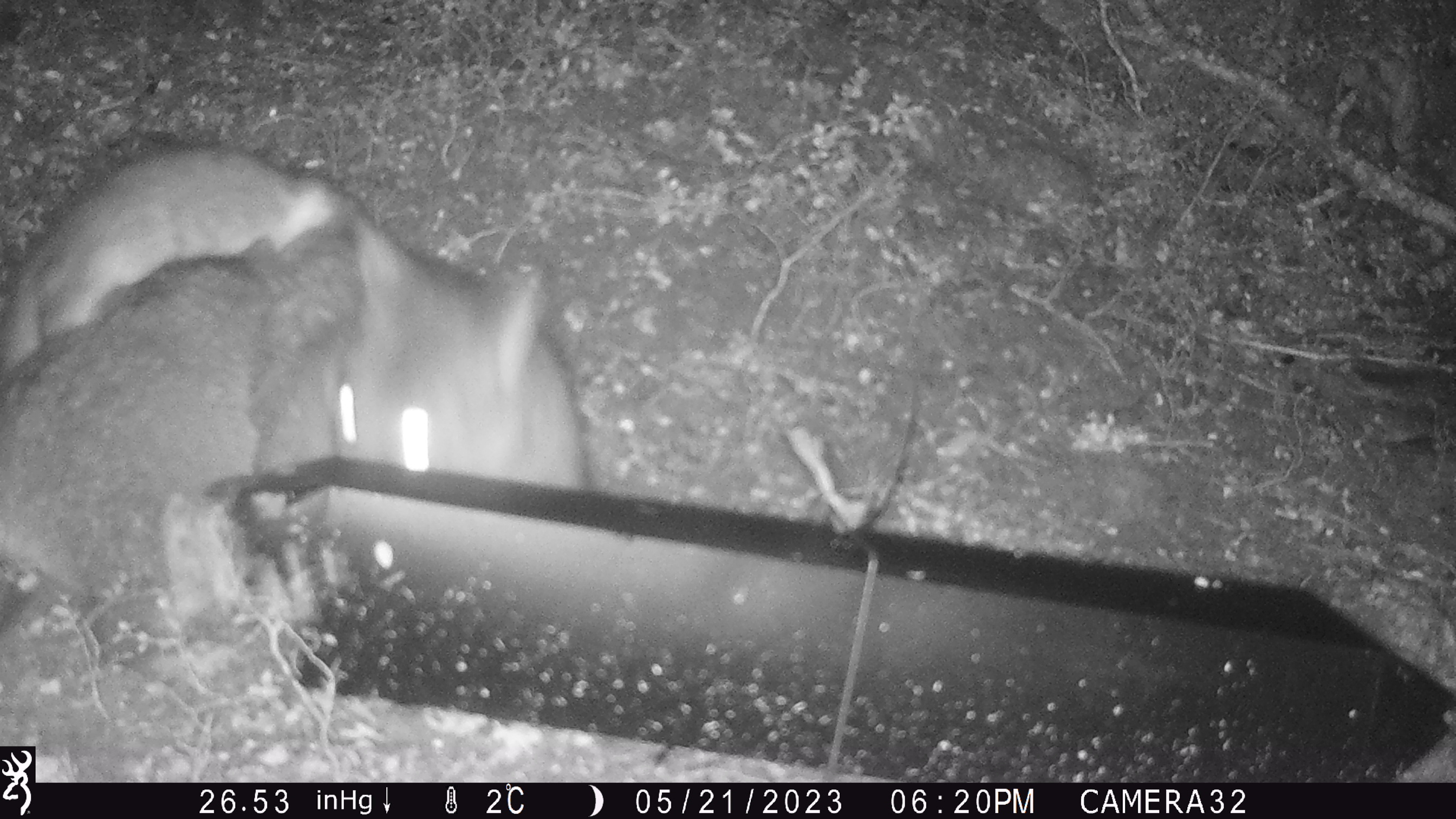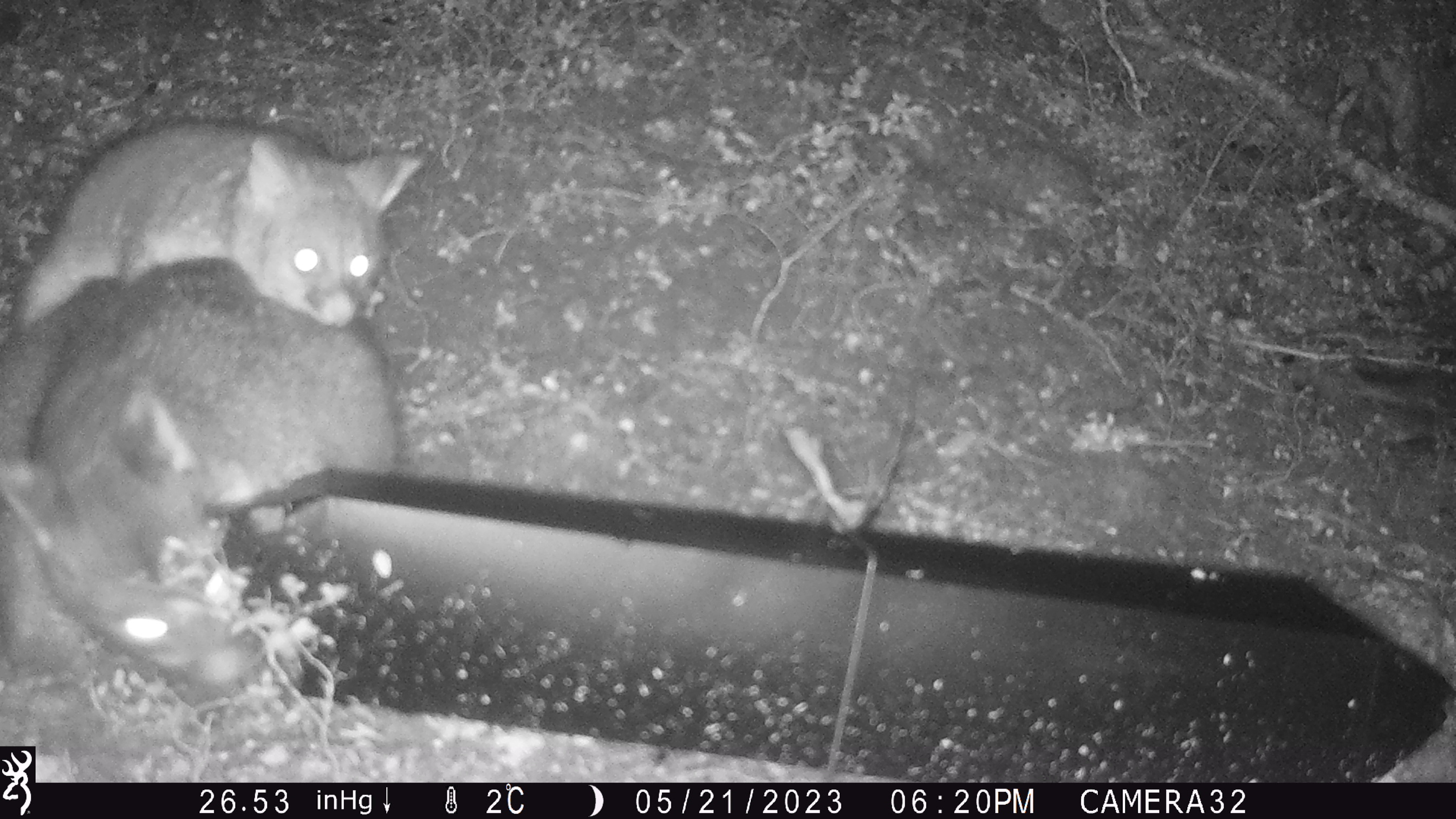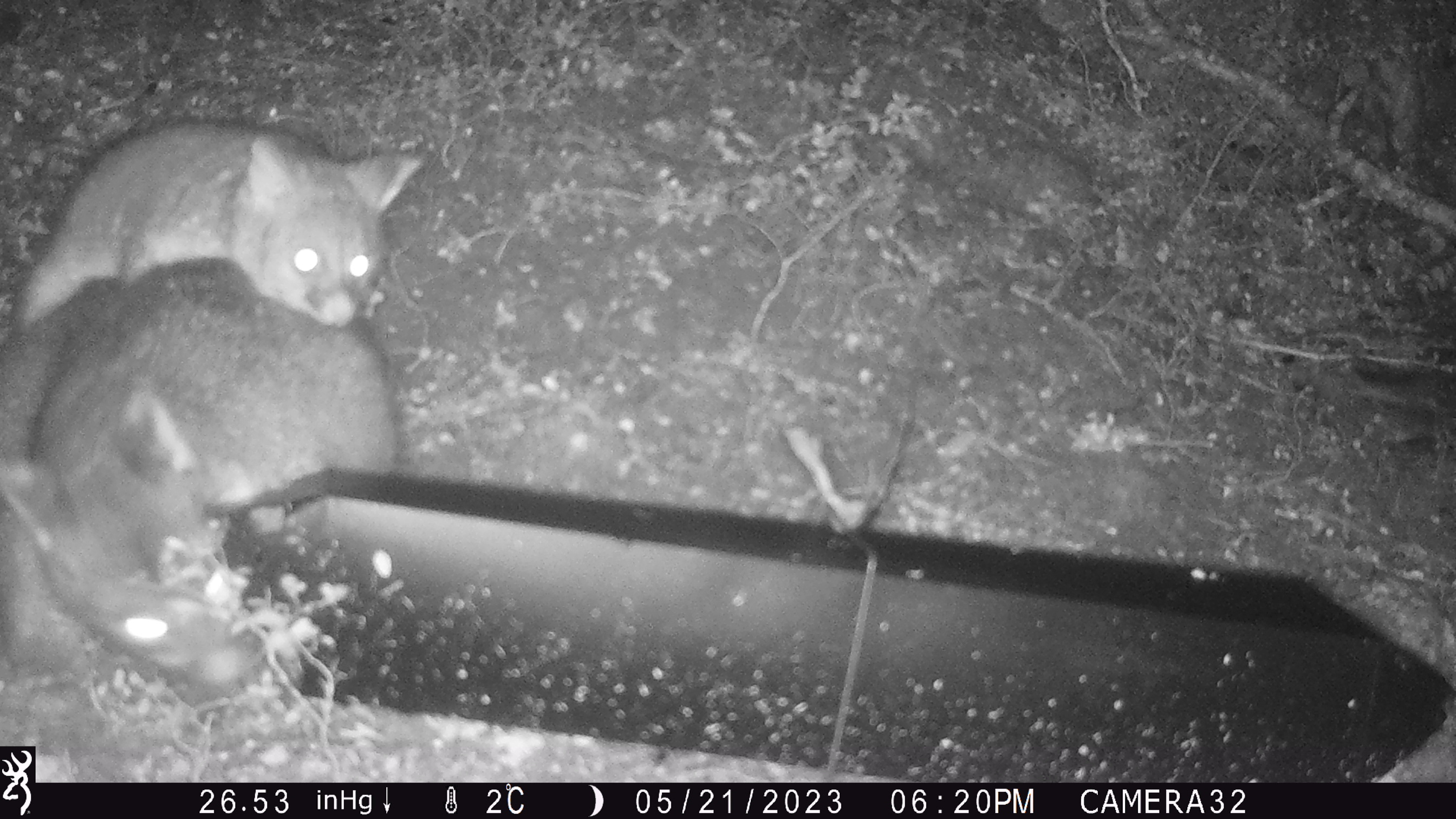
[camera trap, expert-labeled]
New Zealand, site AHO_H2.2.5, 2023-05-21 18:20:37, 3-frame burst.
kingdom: Animalia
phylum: Chordata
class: Mammalia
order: Carnivora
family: Mustelidae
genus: Mustela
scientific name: Mustela erminea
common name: stoat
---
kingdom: Animalia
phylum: Chordata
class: Mammalia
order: Diprotodontia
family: Phalangeridae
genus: Trichosurus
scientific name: Trichosurus vulpecula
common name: common brushtail possum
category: possum